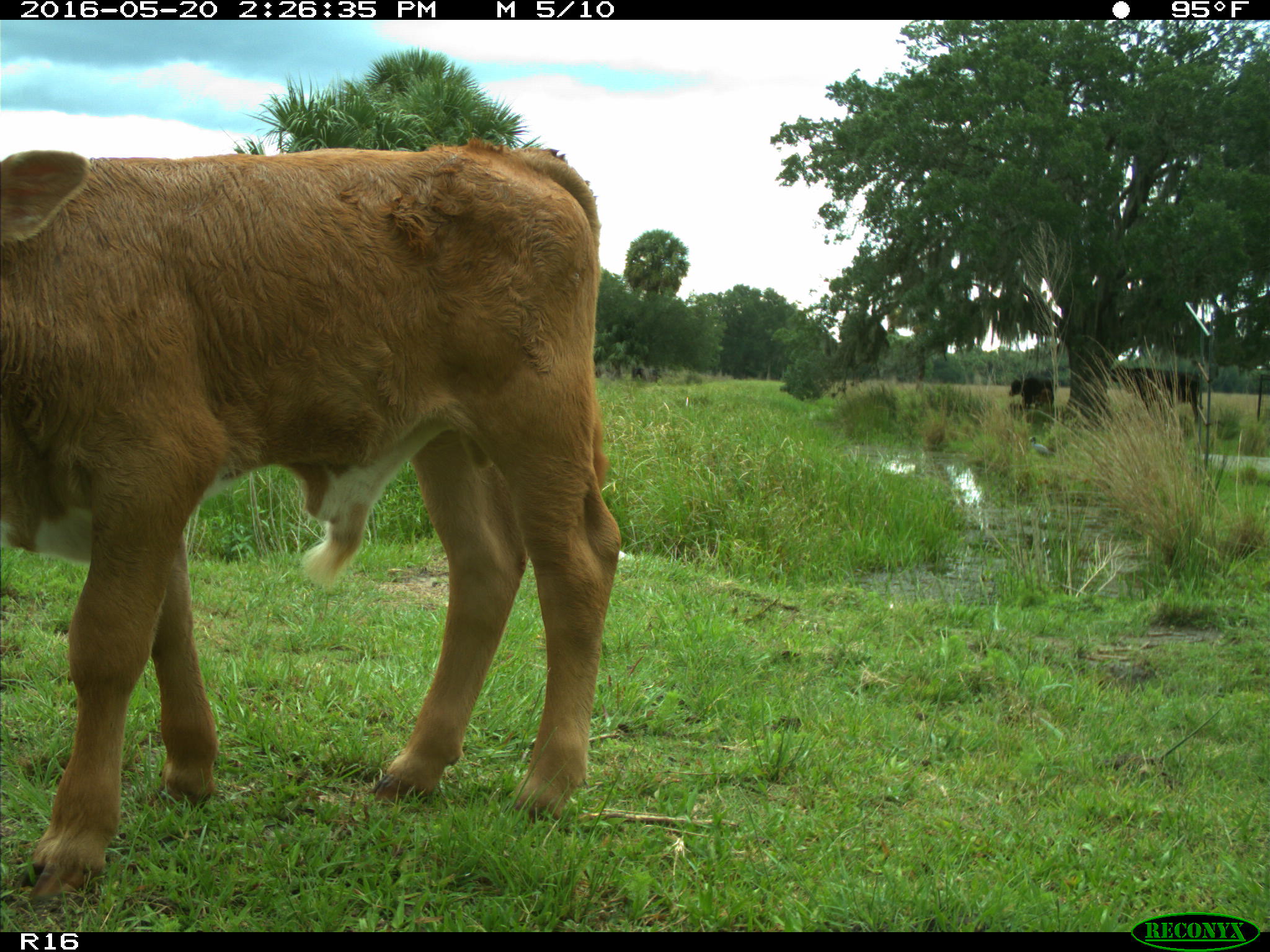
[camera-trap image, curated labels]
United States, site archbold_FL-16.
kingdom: Animalia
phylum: Chordata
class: Mammalia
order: Artiodactyla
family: Bovidae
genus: Bos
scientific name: Bos taurus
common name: domestic cow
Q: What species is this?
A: Bos taurus (domestic cow).